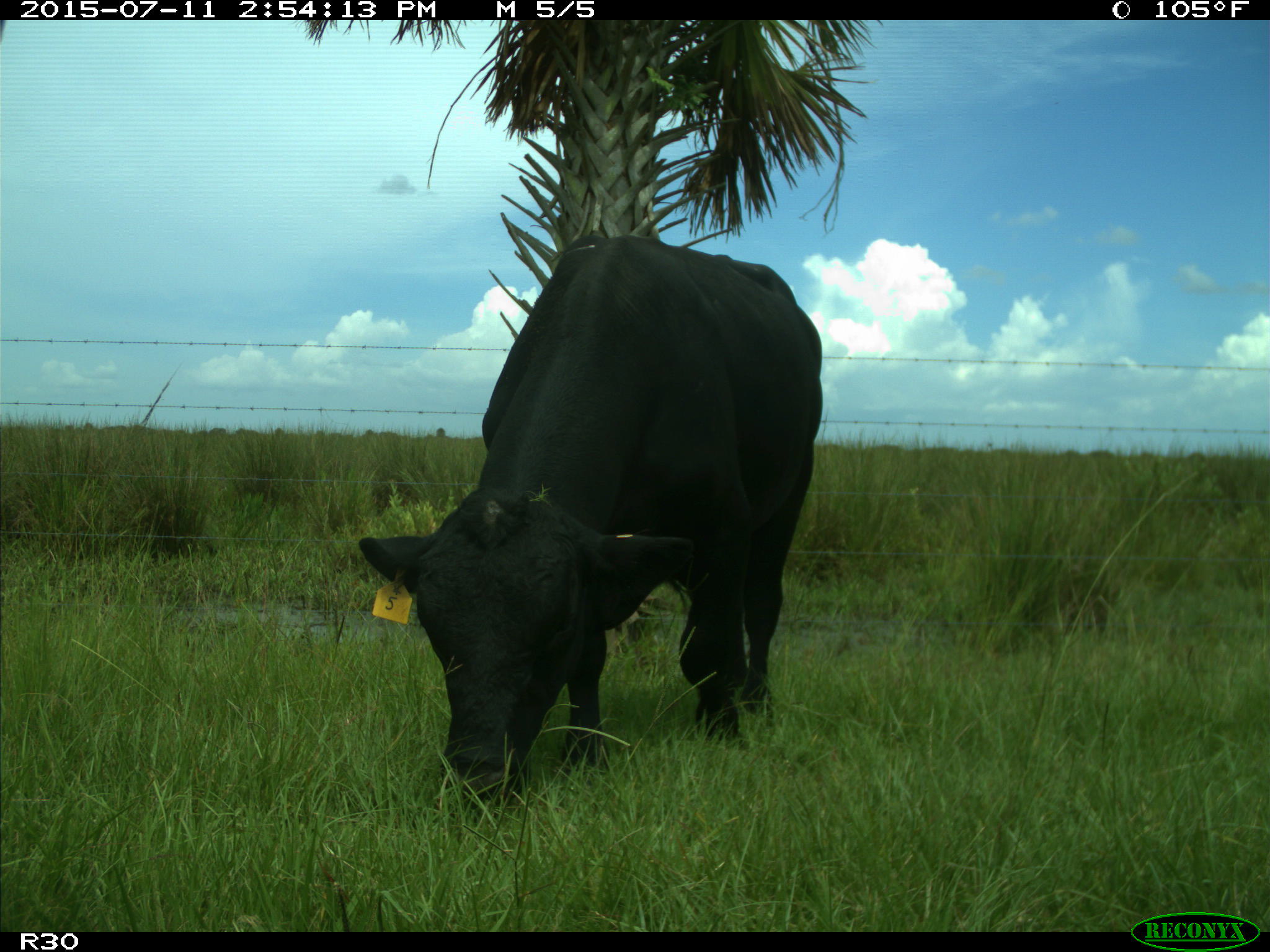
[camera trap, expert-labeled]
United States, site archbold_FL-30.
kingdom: Animalia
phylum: Chordata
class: Mammalia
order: Artiodactyla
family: Bovidae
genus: Bos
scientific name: Bos taurus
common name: domestic cow